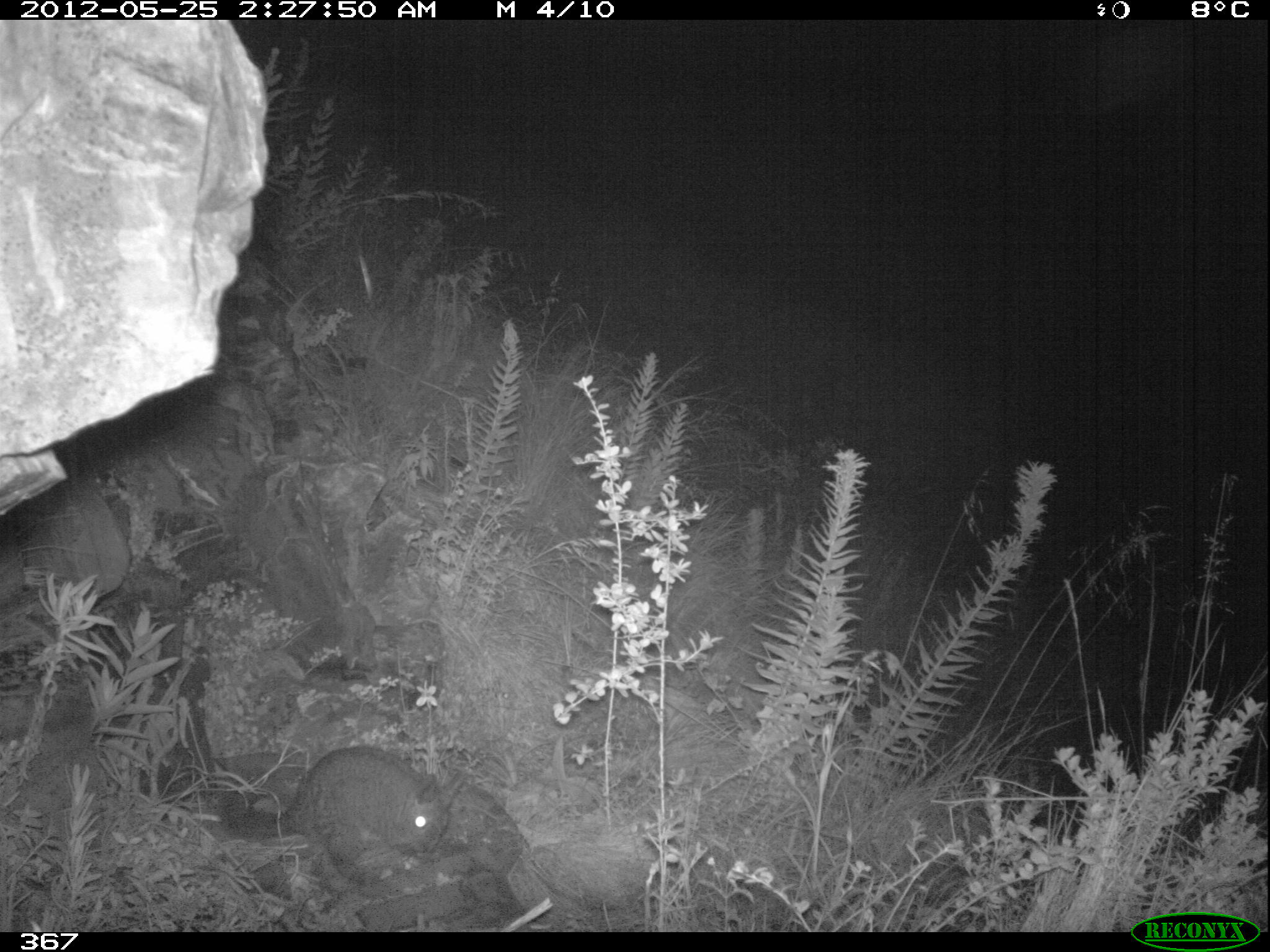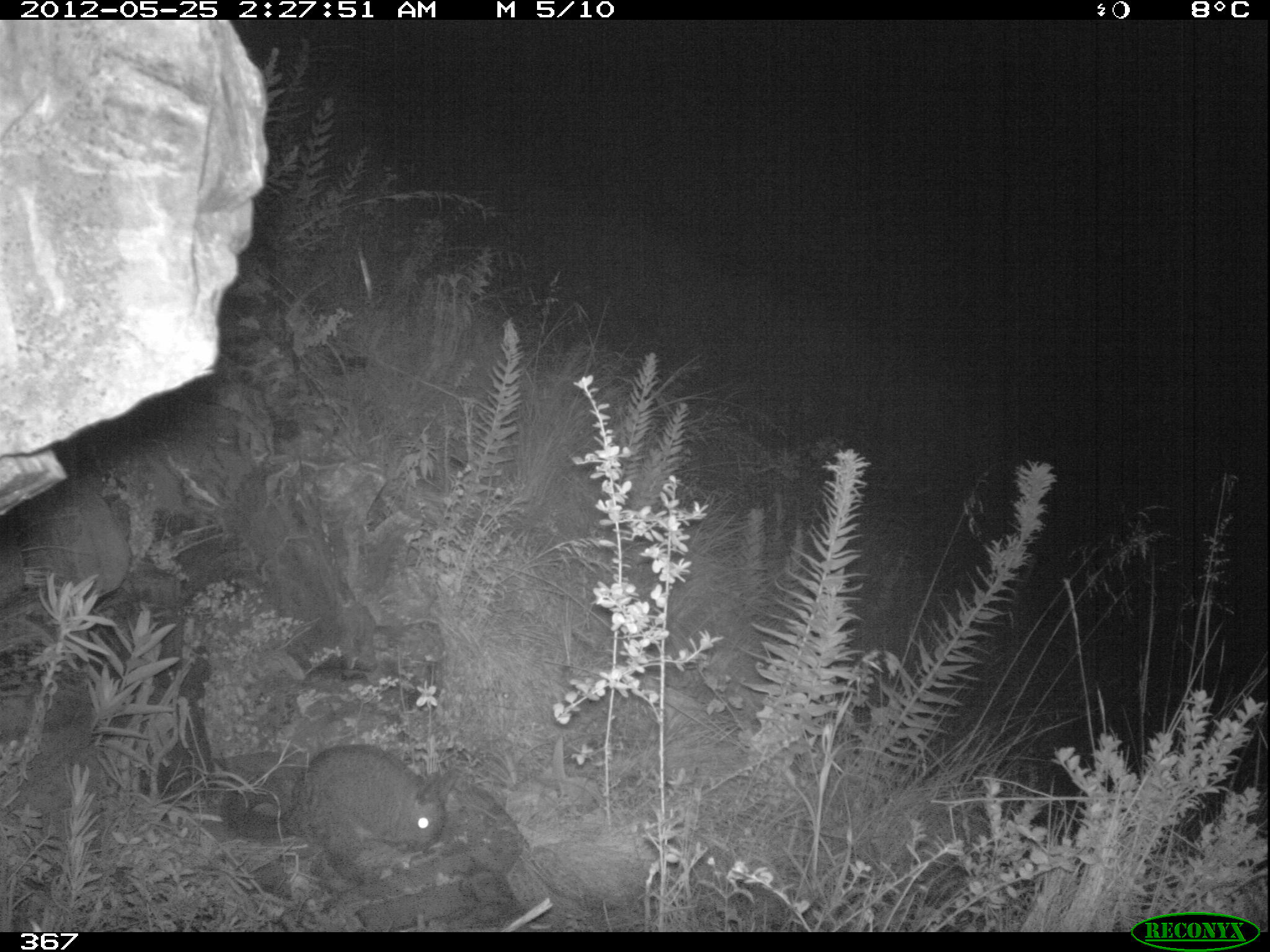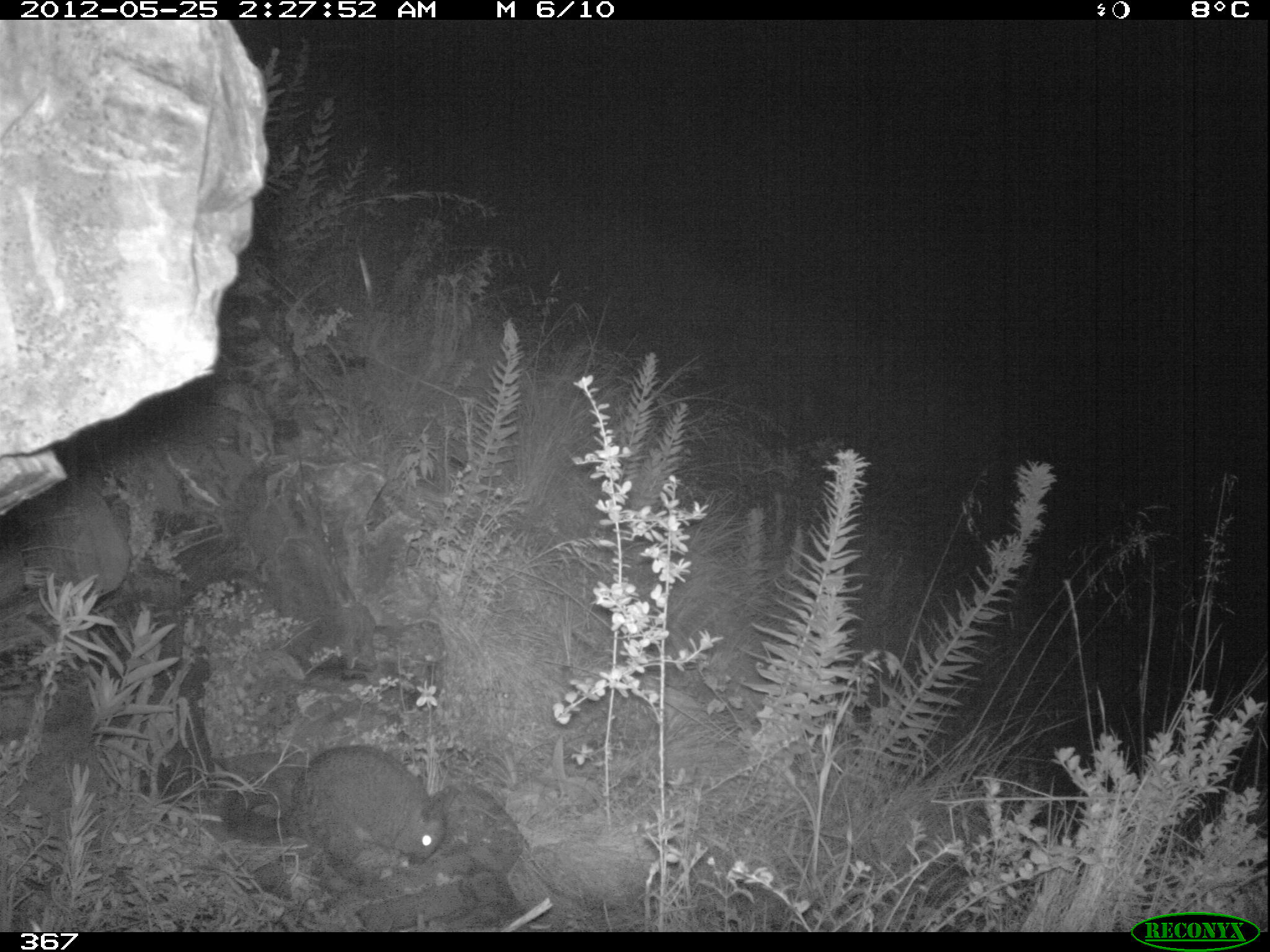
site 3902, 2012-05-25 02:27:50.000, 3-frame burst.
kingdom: Animalia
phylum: Chordata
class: Mammalia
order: Rodentia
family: Chinchillidae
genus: Lagidium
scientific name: Lagidium viscacia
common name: mountain viscacha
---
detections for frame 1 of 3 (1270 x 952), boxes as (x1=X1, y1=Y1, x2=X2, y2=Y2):
lagidium viscacia: (x1=218, y1=745, x2=463, y2=853)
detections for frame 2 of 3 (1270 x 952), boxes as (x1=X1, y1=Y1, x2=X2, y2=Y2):
lagidium viscacia: (x1=219, y1=738, x2=446, y2=850)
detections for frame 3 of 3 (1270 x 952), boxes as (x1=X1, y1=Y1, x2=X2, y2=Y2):
lagidium viscacia: (x1=219, y1=742, x2=447, y2=885)